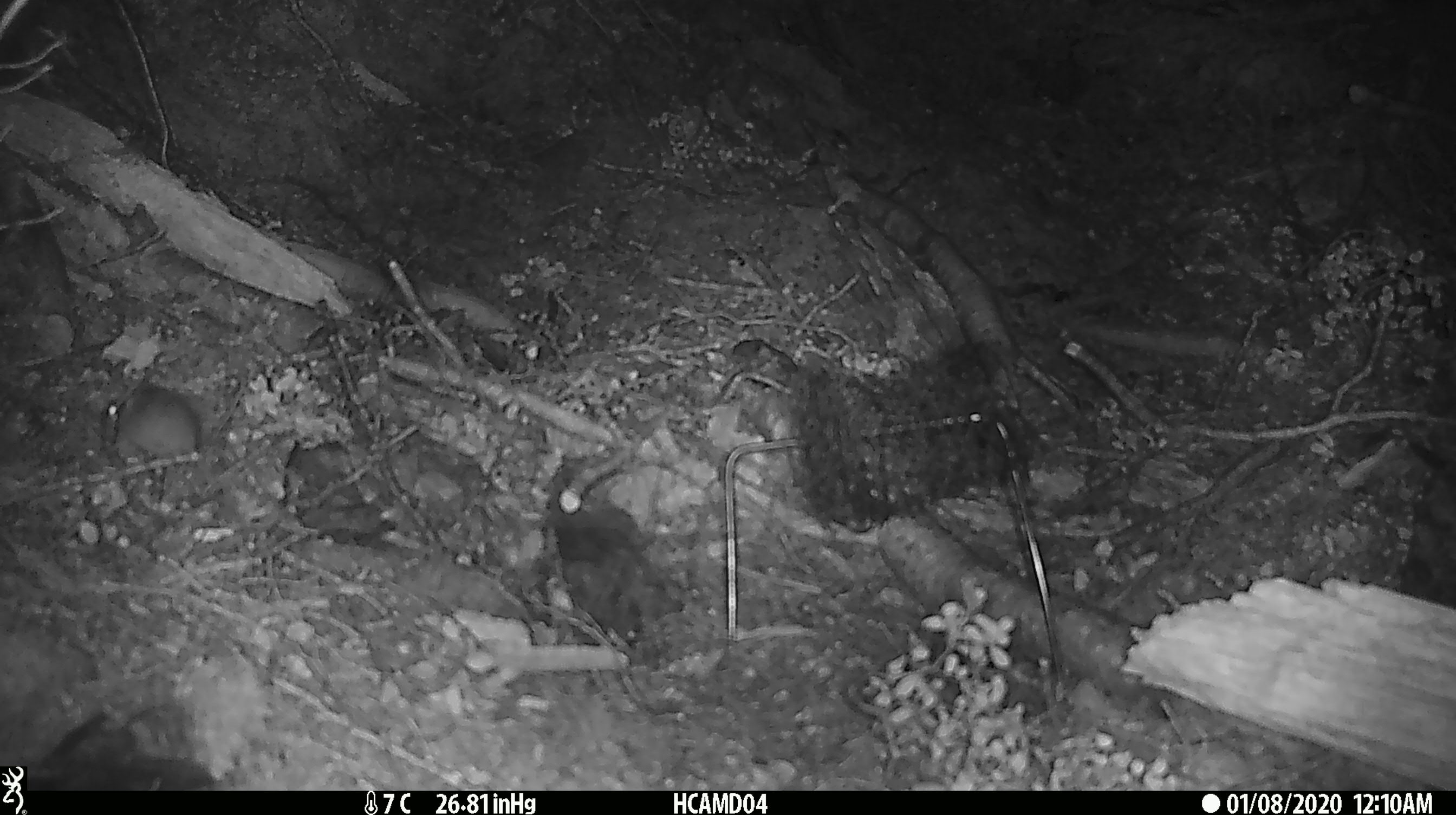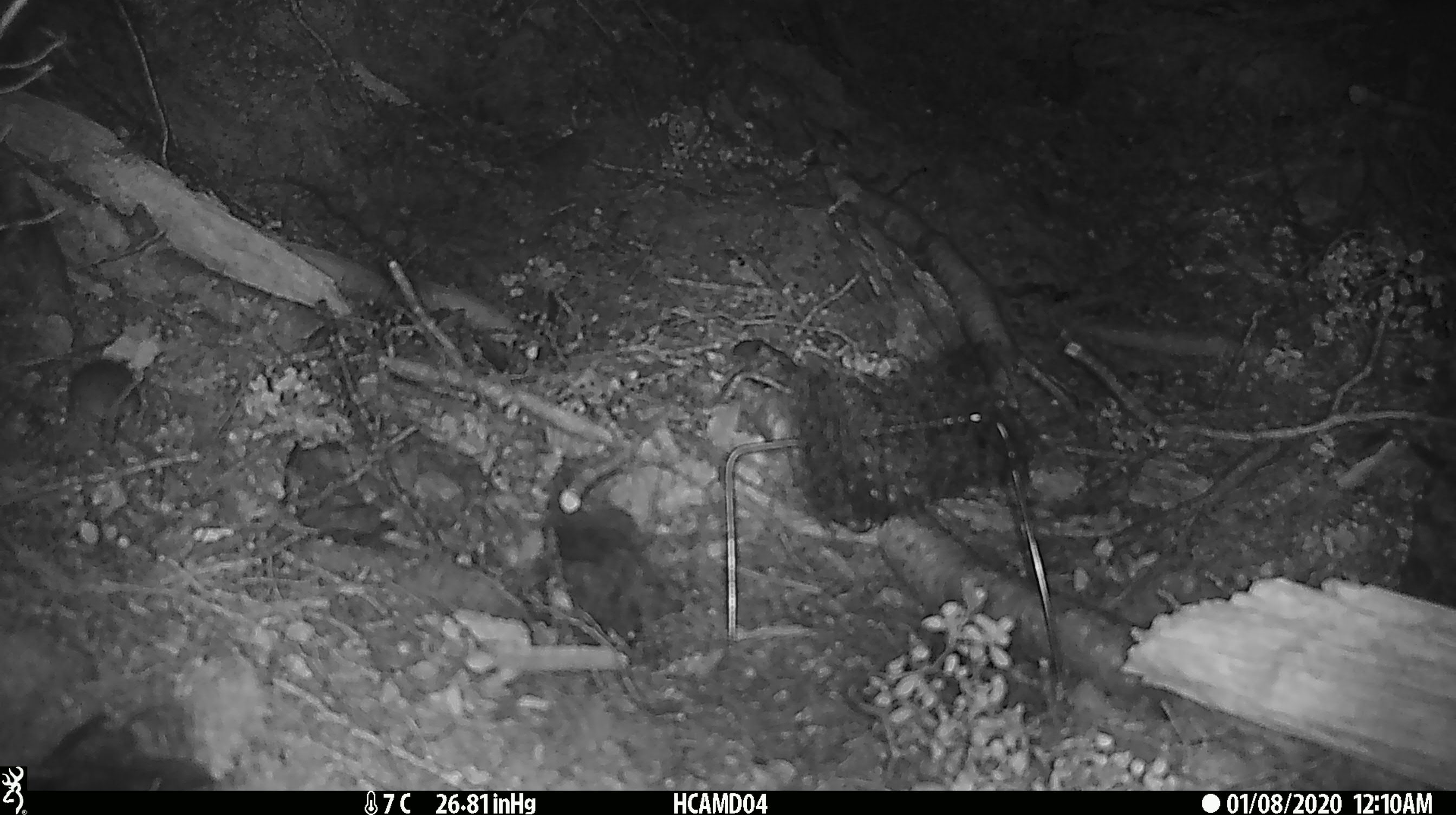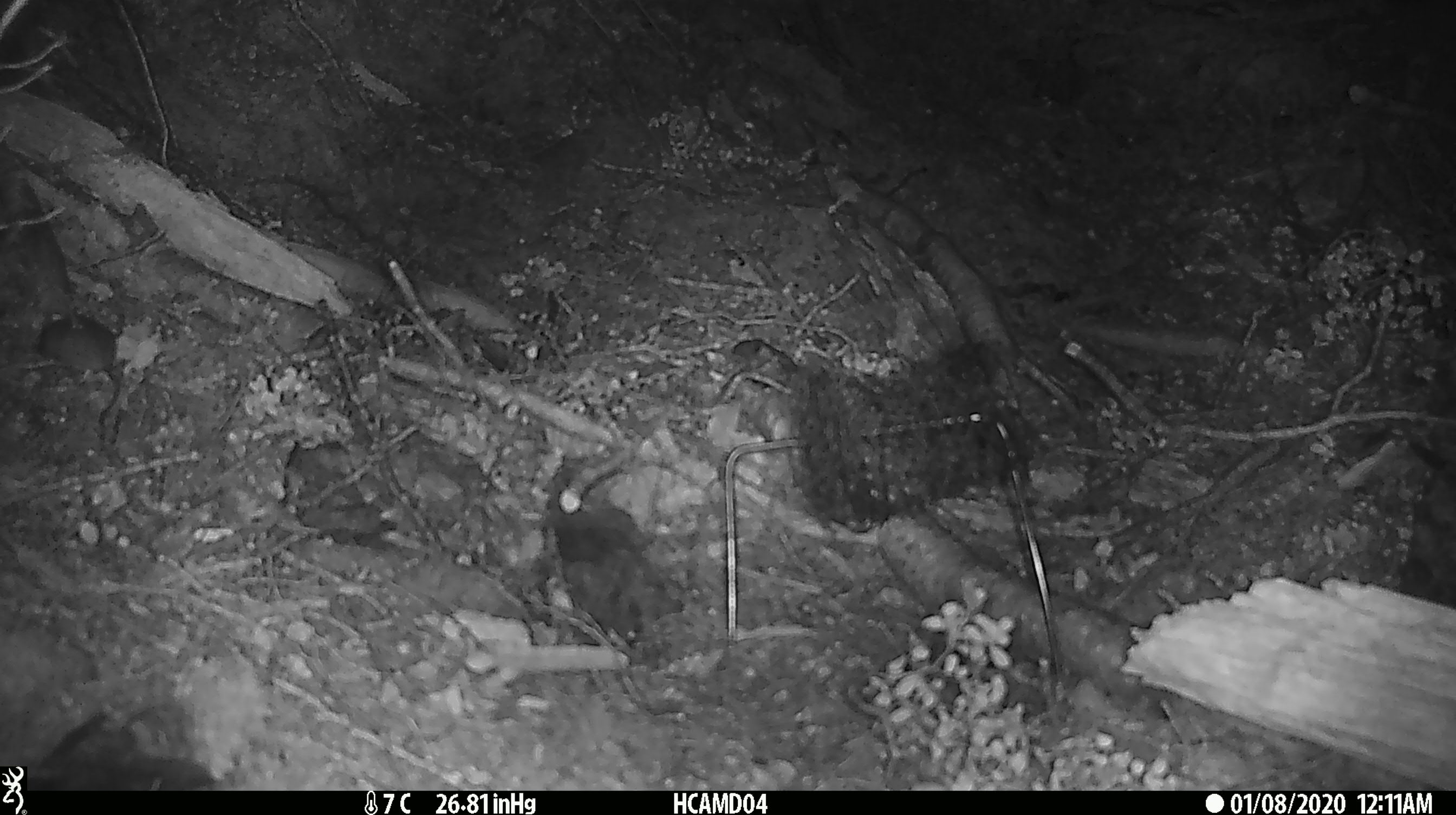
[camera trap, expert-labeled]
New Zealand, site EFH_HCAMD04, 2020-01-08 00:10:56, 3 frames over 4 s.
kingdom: Animalia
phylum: Chordata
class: Mammalia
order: Rodentia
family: Muridae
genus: Mus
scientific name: Mus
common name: mouse